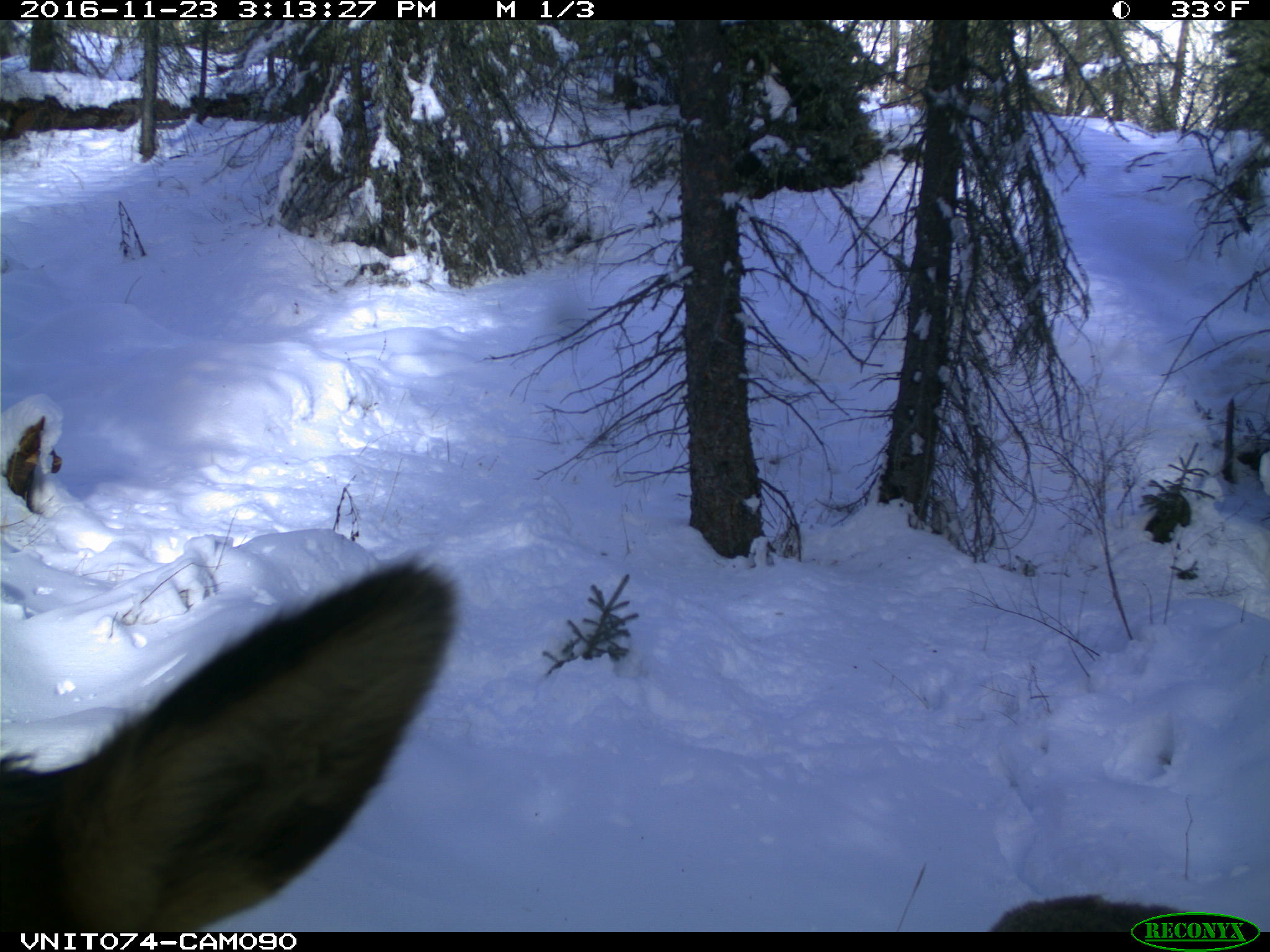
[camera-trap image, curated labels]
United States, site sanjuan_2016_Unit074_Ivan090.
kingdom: Animalia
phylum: Chordata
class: Mammalia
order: Artiodactyla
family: Cervidae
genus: Cervus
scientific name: Cervus elaphus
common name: red deer